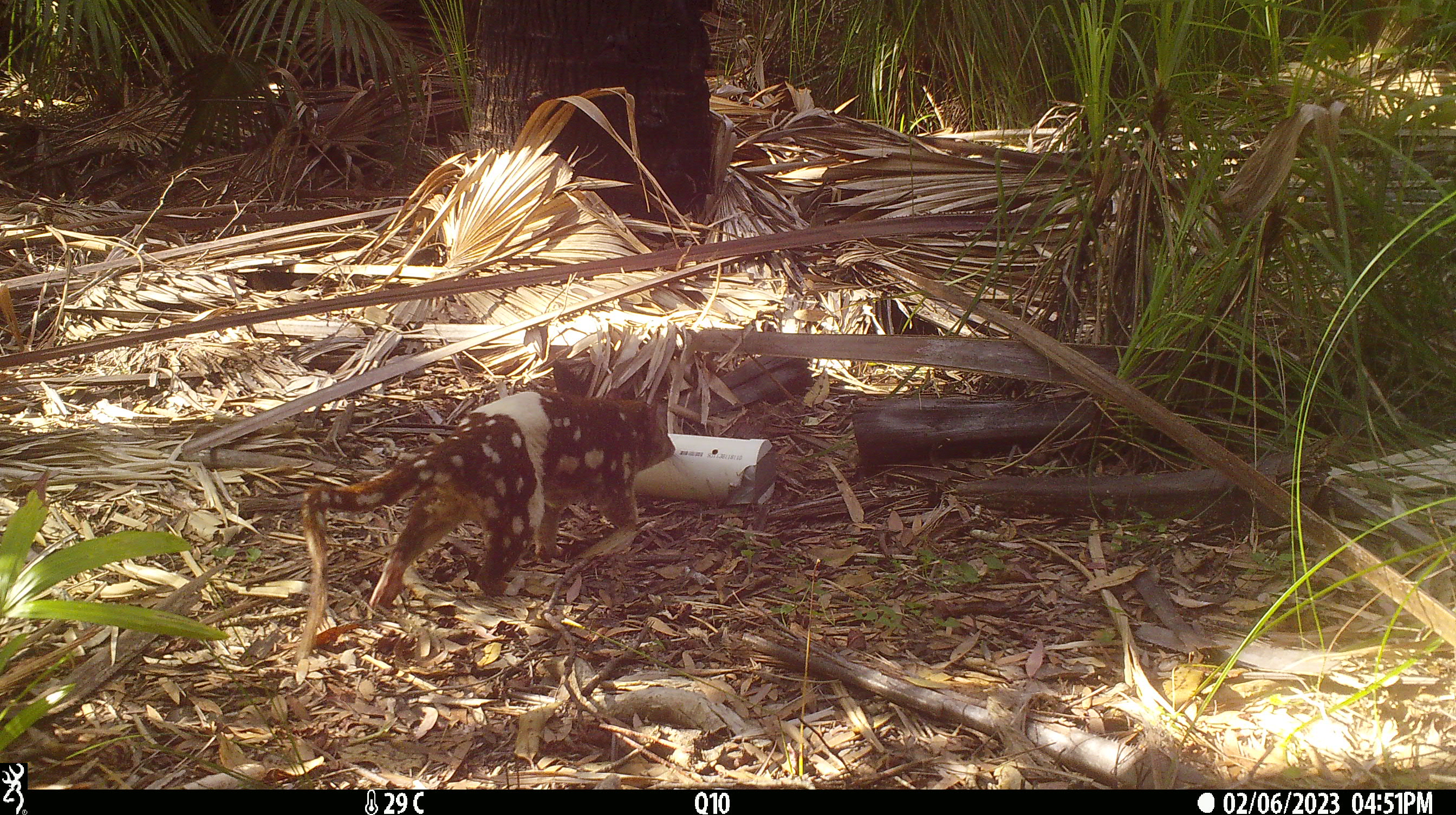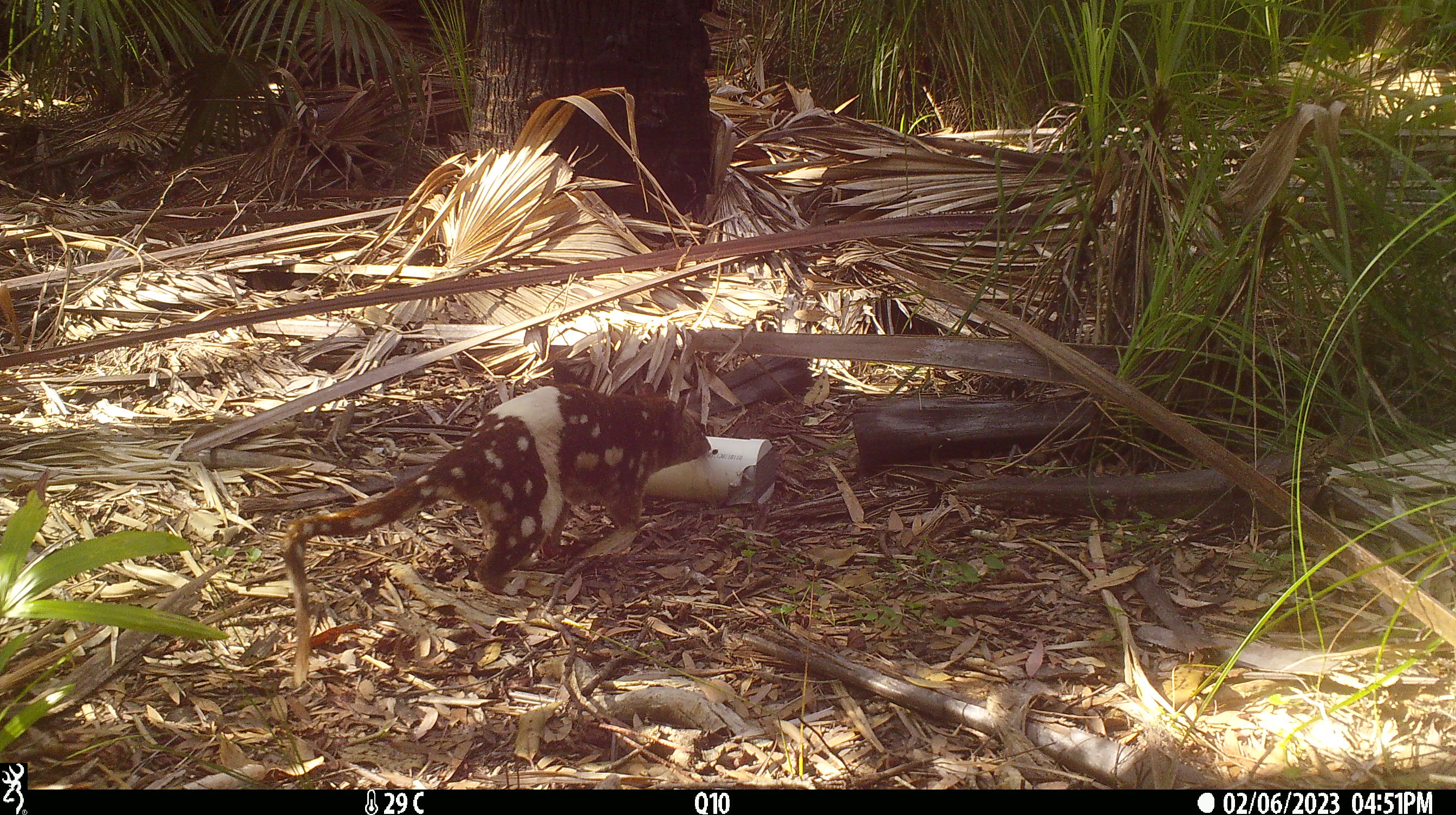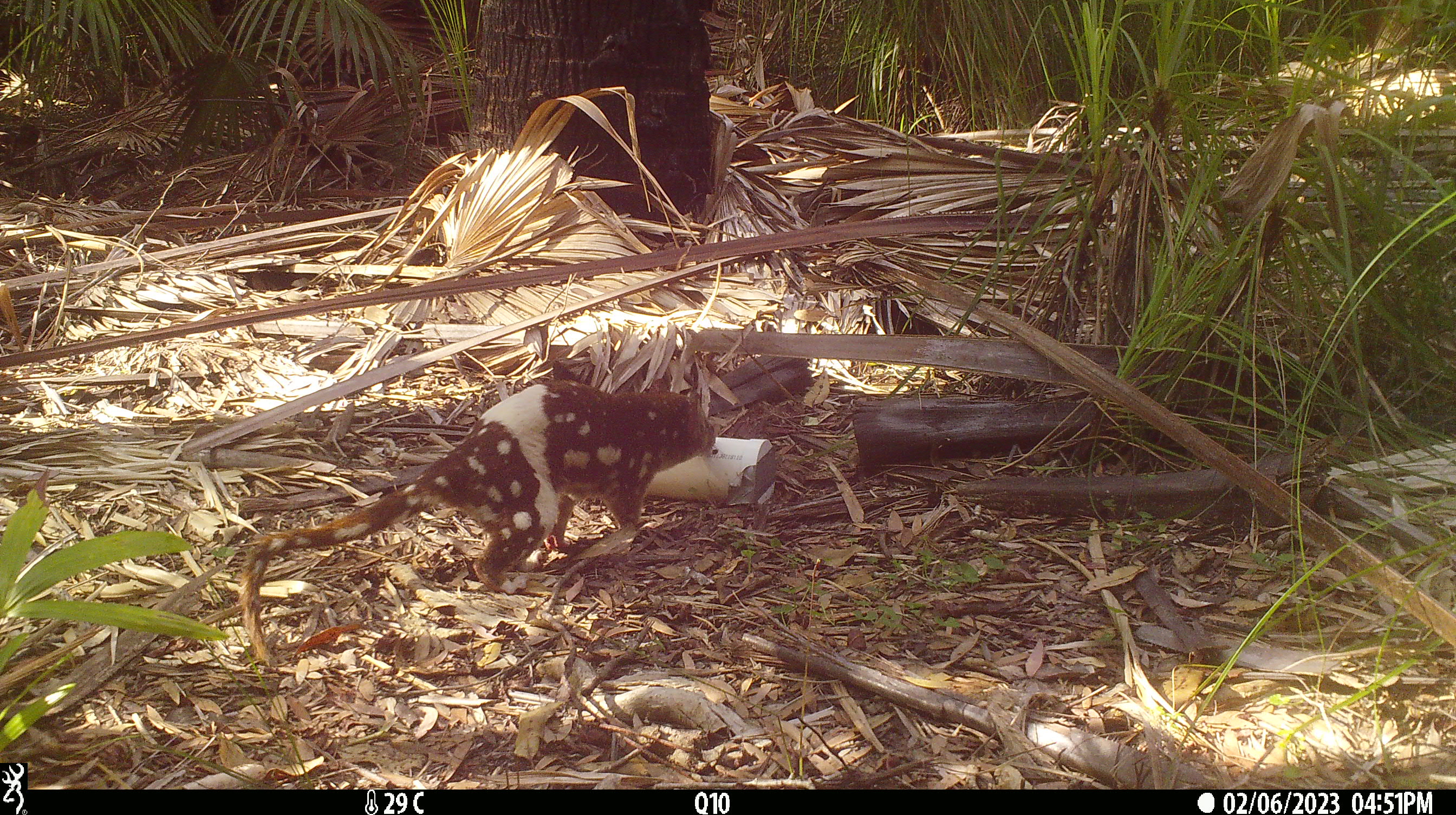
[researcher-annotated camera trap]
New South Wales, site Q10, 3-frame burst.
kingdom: Animalia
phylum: Chordata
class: Mammalia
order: Dasyuromorphia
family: Dasyuridae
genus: Dasyurus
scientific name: Dasyurus maculatus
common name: spotted-tailed quoll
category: quoll